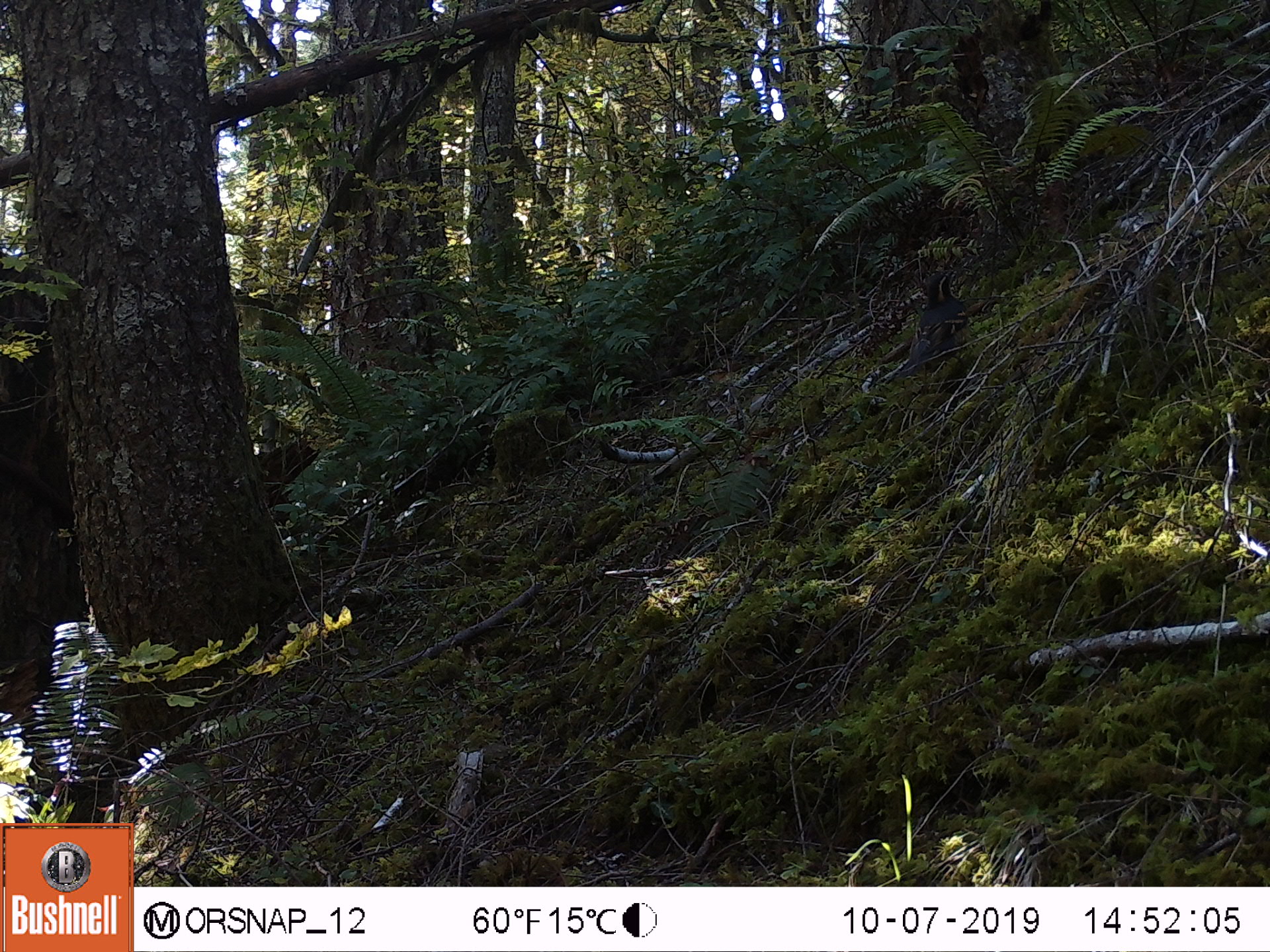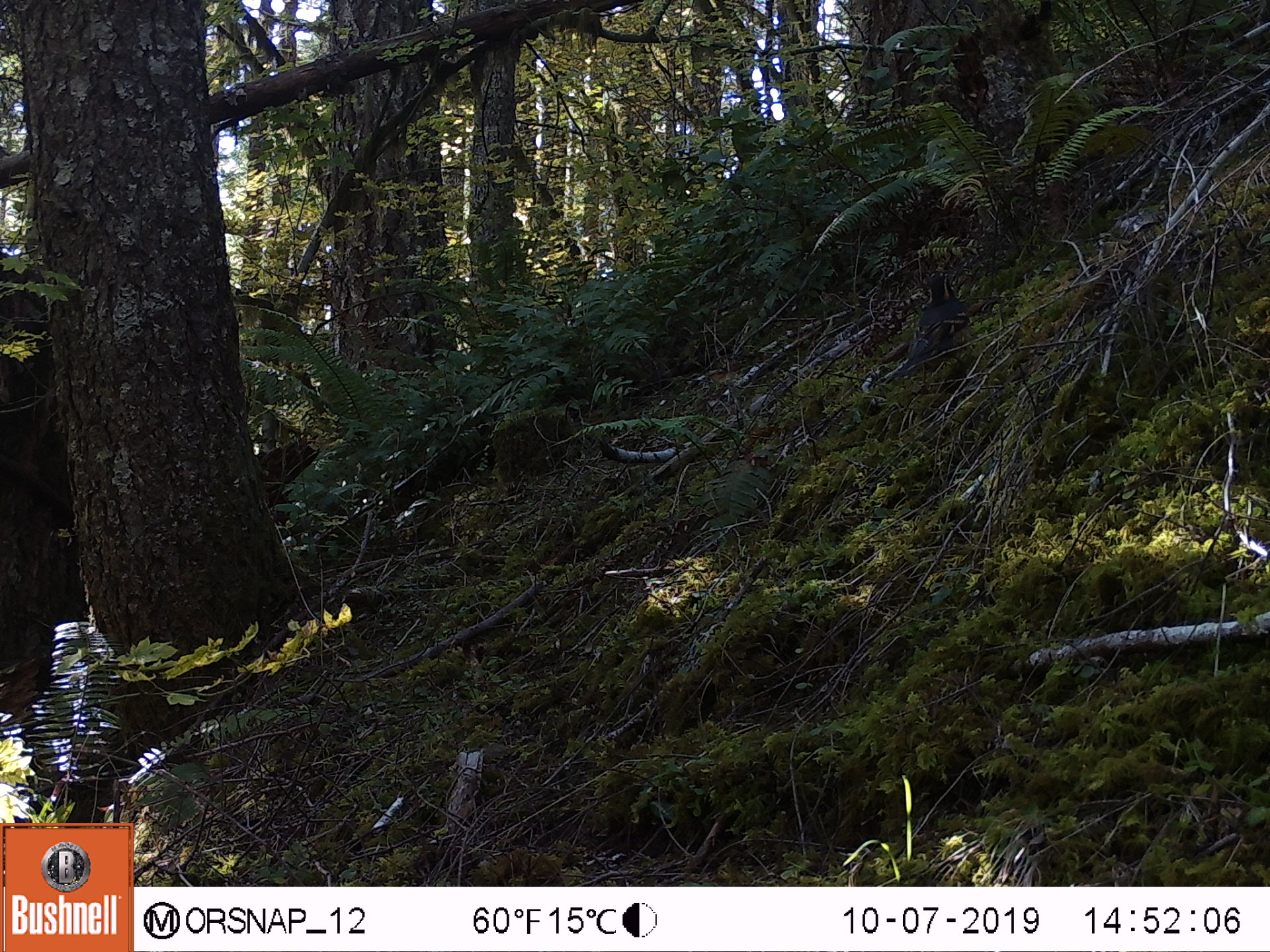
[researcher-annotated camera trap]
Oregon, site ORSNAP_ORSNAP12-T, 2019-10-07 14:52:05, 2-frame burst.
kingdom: Animalia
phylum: Chordata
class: Aves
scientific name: Aves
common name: bird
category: other bird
Other bird (bird) (Aves).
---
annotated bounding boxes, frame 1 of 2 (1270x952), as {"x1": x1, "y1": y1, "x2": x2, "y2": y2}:
other bird: {"x1": 861, "y1": 237, "x2": 989, "y2": 406}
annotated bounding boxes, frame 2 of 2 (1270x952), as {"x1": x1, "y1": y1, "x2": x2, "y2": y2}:
other bird: {"x1": 828, "y1": 252, "x2": 997, "y2": 412}